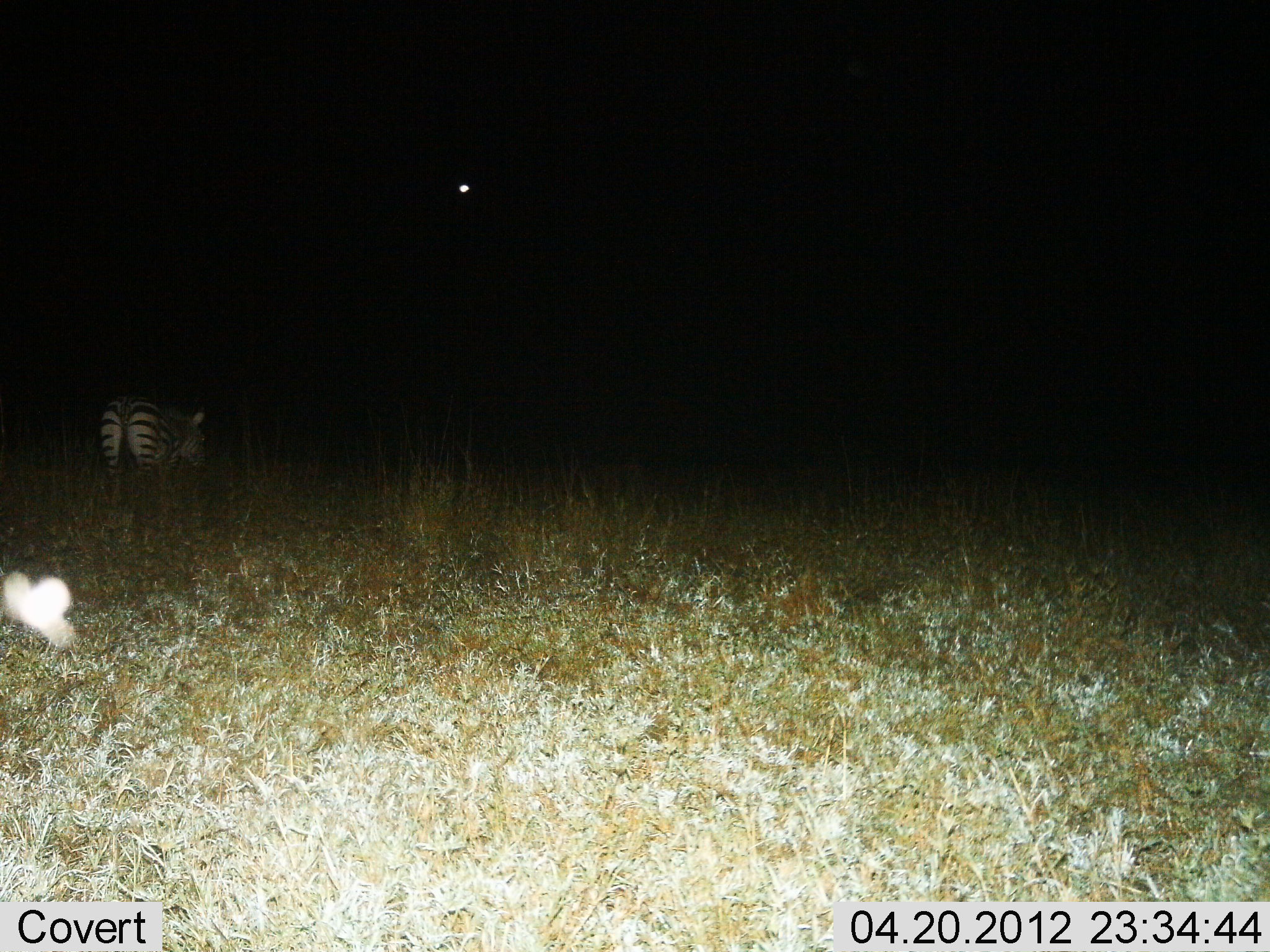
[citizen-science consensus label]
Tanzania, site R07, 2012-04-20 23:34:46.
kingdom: Animalia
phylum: Chordata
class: Mammalia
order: Perissodactyla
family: Equidae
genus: Equus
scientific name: Equus quagga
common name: plains zebra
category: zebra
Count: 1.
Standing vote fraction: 60%.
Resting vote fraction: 3%.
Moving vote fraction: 10%.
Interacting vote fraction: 0%.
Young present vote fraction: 0%.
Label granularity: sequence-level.